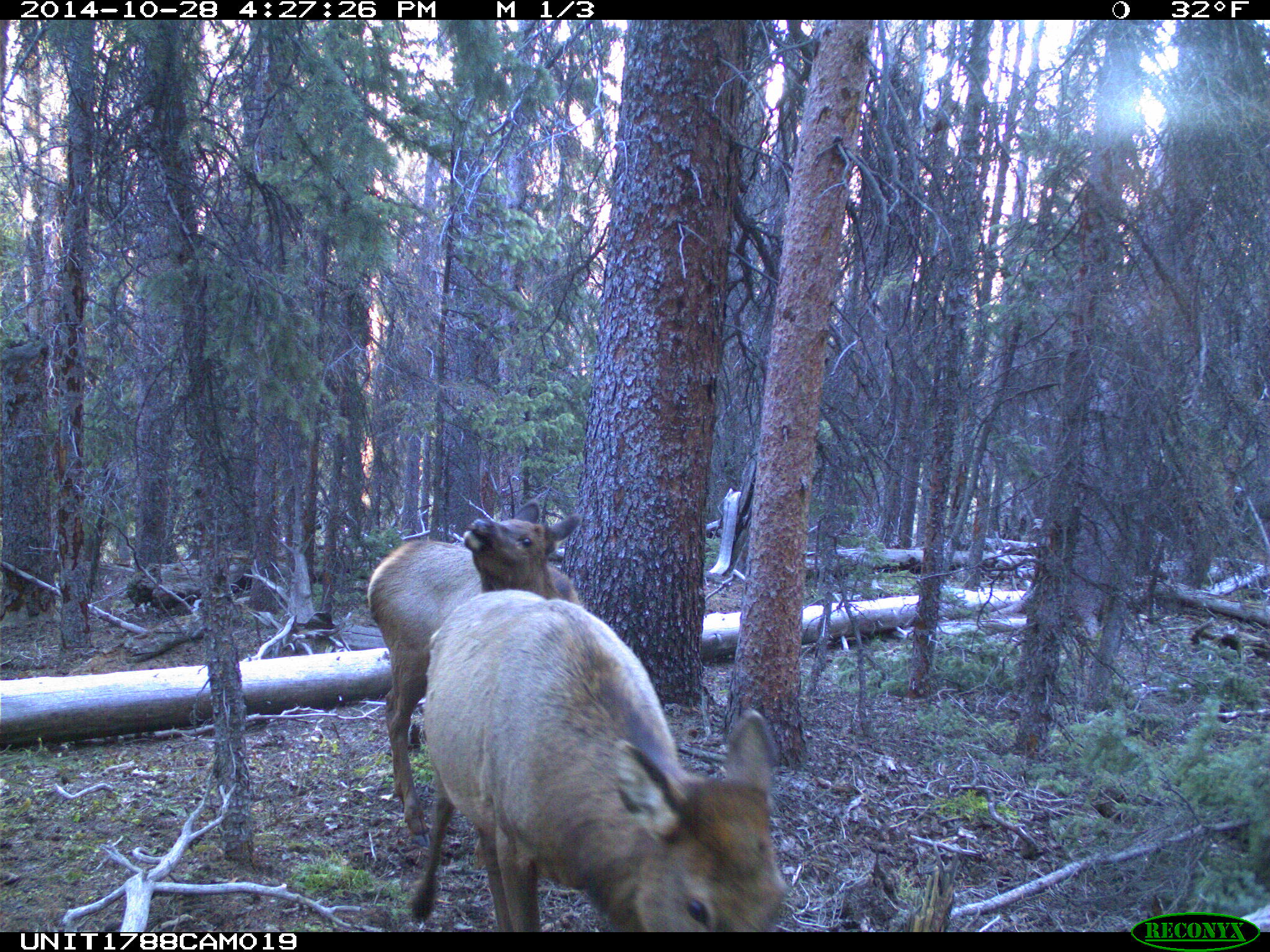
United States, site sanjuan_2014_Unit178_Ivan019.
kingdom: Animalia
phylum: Chordata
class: Mammalia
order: Artiodactyla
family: Cervidae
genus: Cervus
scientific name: Cervus elaphus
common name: red deer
Cervus elaphus (red deer).